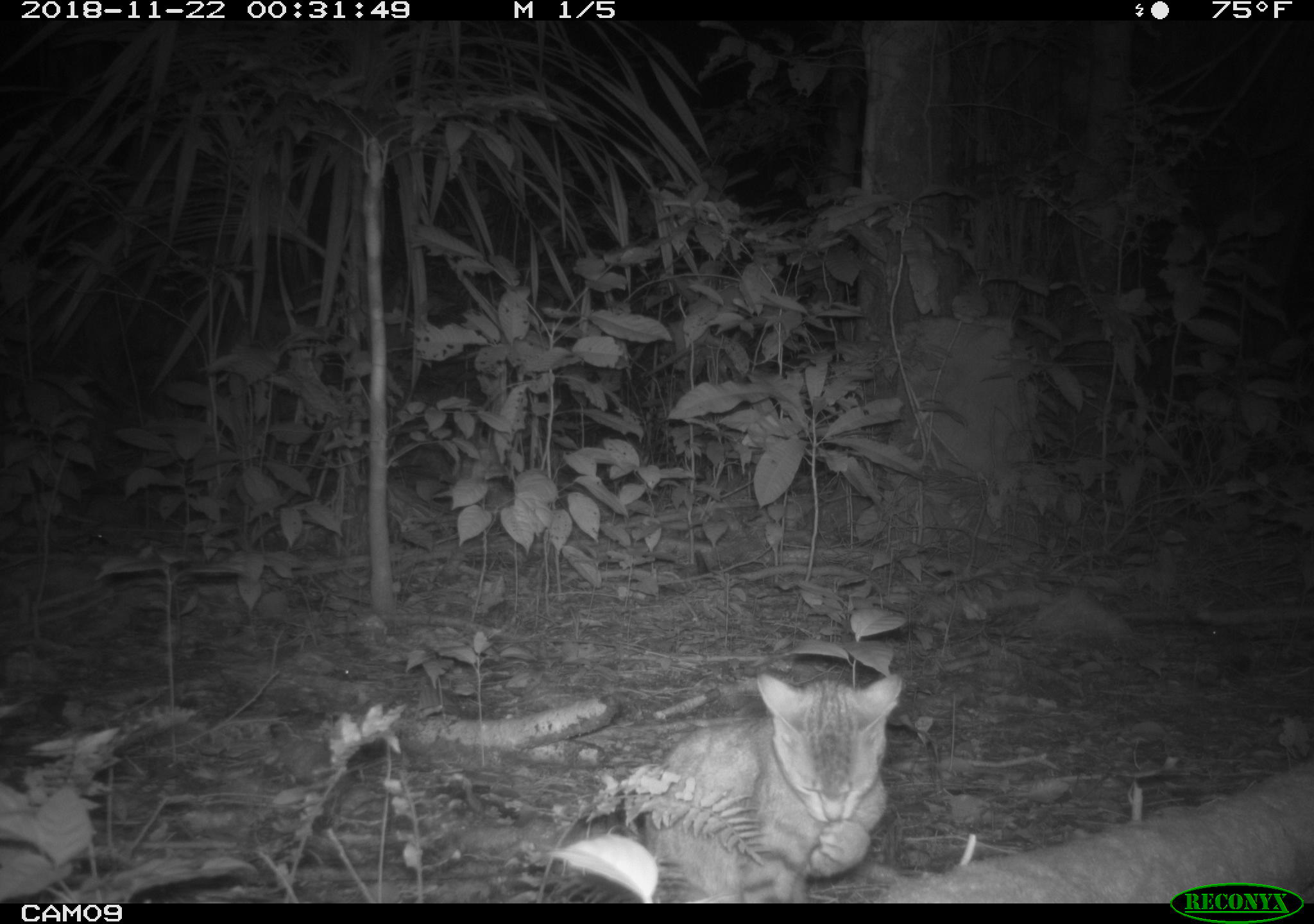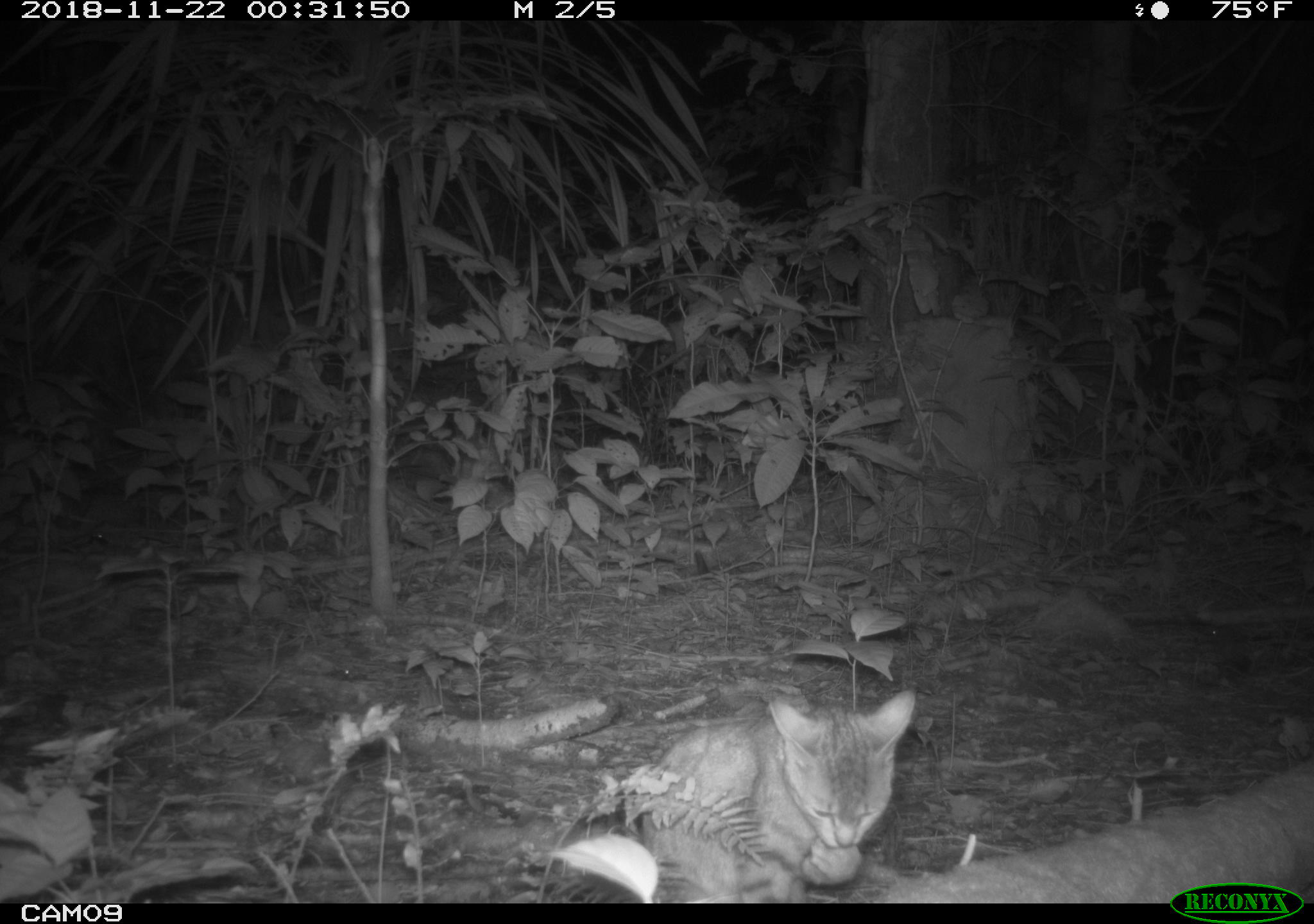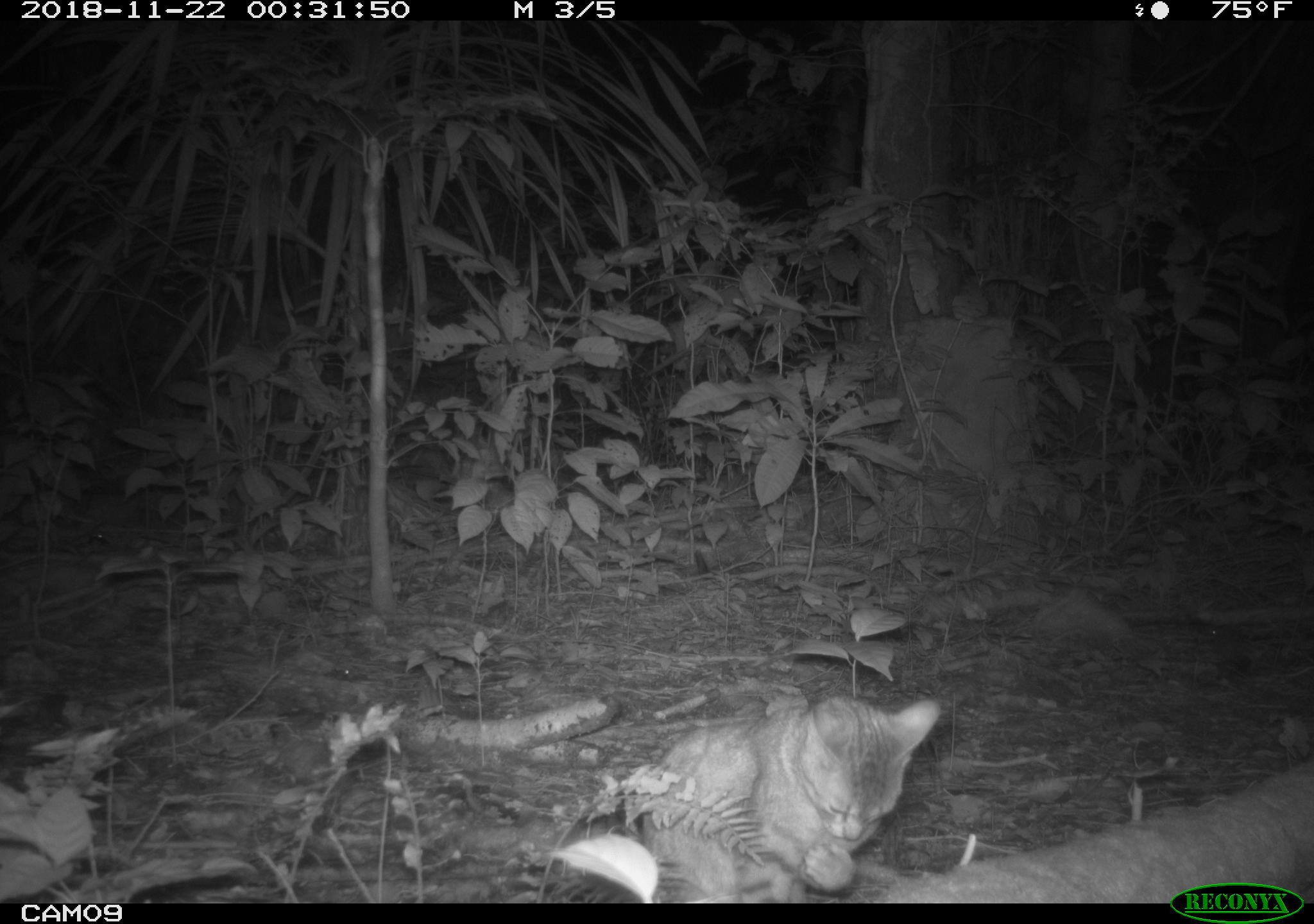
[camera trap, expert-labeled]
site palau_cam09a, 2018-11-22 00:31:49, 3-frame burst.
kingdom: Animalia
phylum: Chordata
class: Mammalia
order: Carnivora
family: Felidae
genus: Felis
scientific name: Felis catus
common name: cat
Cat (Felis catus).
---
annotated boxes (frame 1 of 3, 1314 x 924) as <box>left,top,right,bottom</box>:
cat: <box>539,661,907,902</box>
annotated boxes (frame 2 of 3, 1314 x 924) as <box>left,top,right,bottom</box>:
cat: <box>533,680,918,903</box>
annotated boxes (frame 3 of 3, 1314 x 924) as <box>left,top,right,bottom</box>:
cat: <box>535,681,944,903</box>